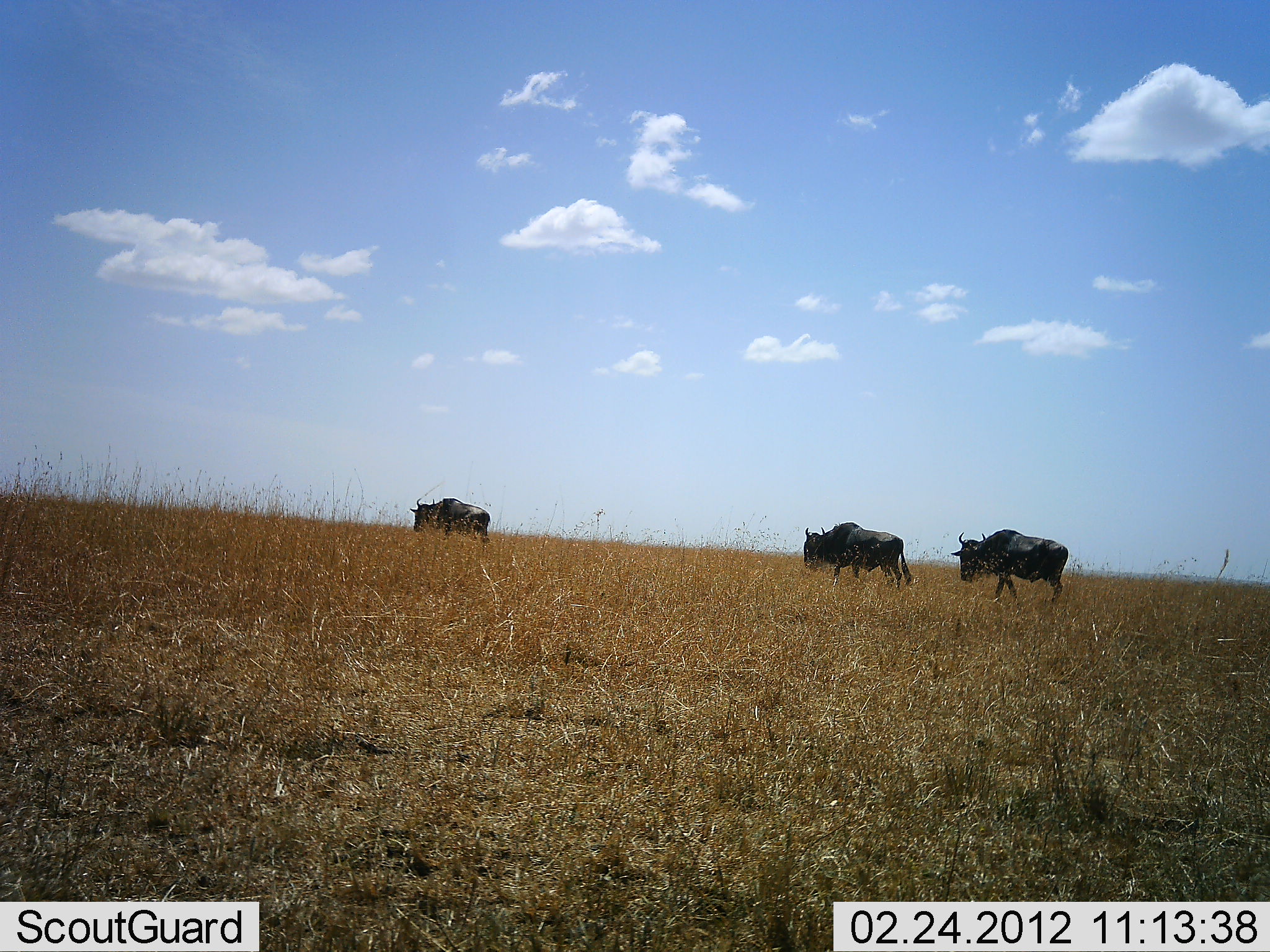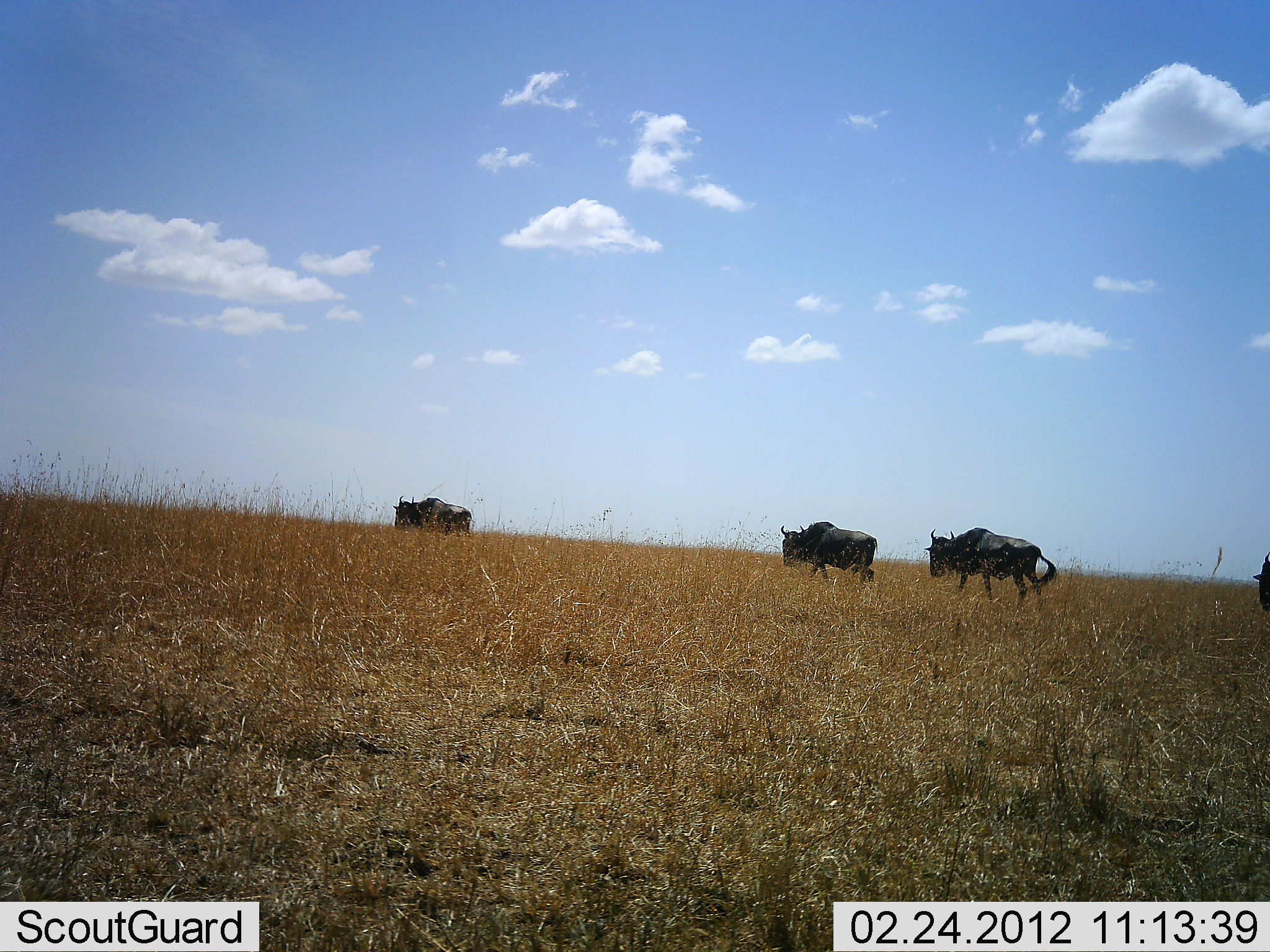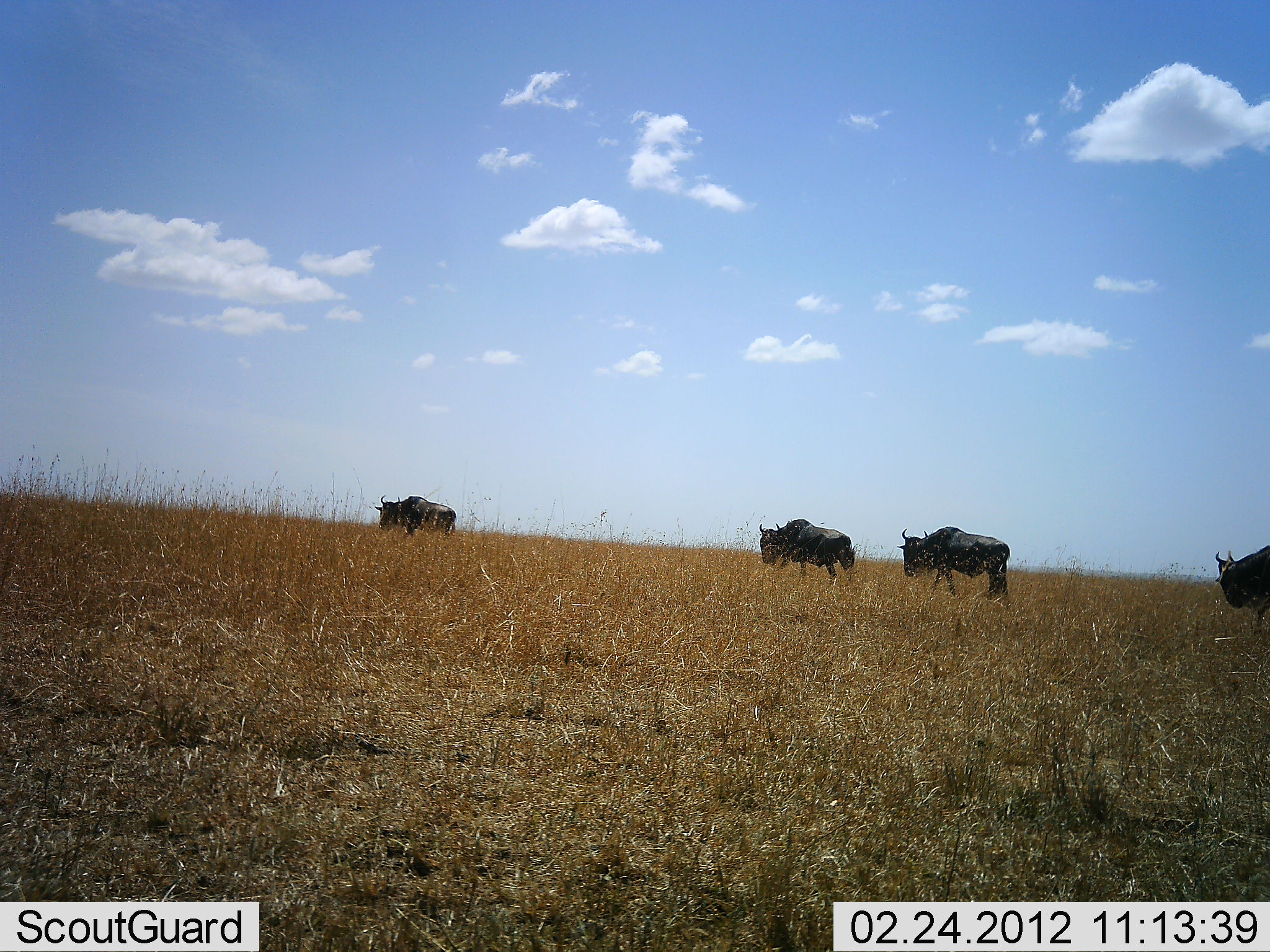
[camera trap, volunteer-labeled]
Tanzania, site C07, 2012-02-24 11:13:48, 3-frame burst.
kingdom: Animalia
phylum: Chordata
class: Mammalia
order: Artiodactyla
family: Bovidae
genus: Connochaetes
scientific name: Connochaetes taurinus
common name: blue wildebeest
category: wildebeest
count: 4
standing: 0%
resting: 0%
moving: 100%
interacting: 0%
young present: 0%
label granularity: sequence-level